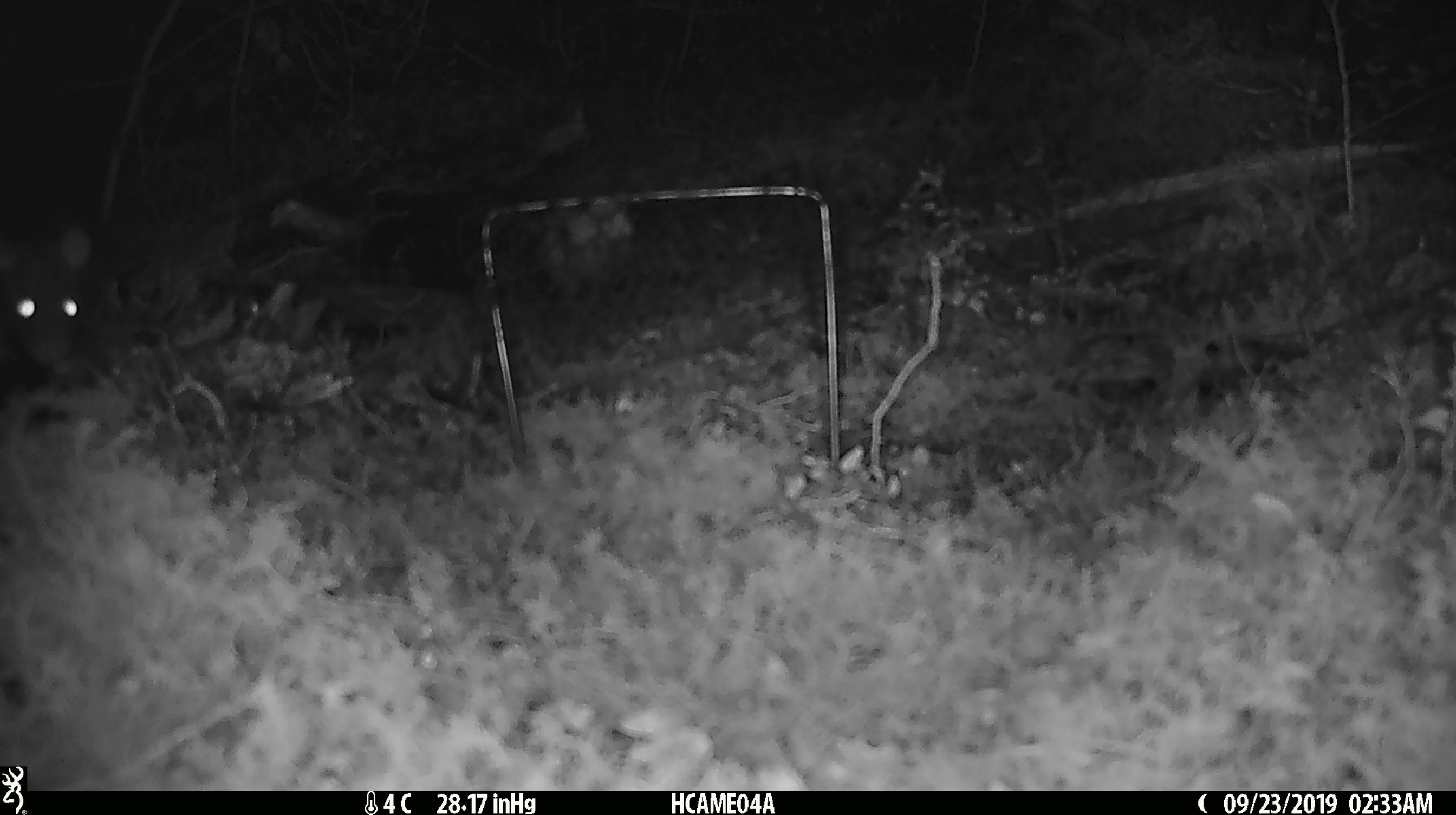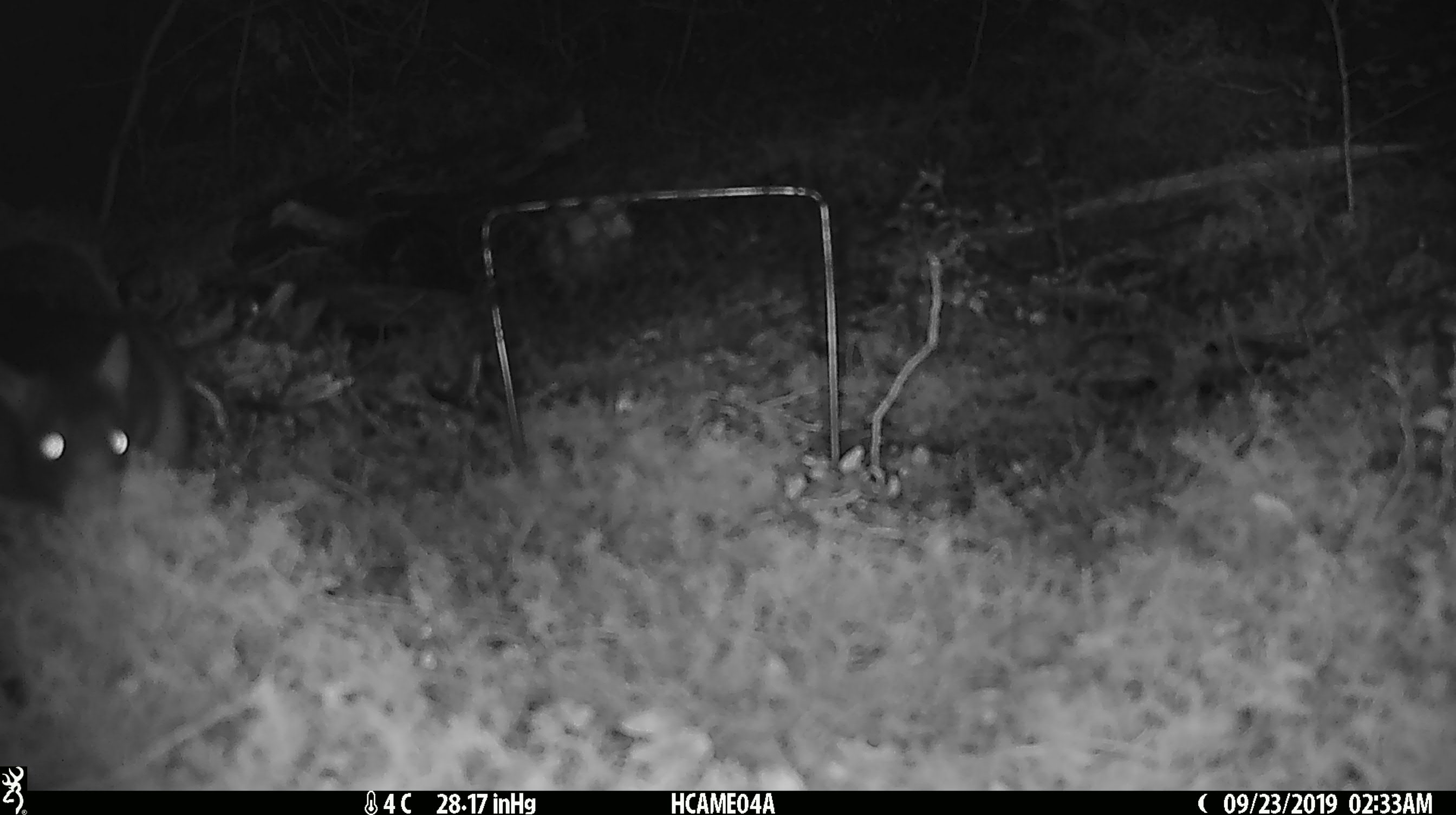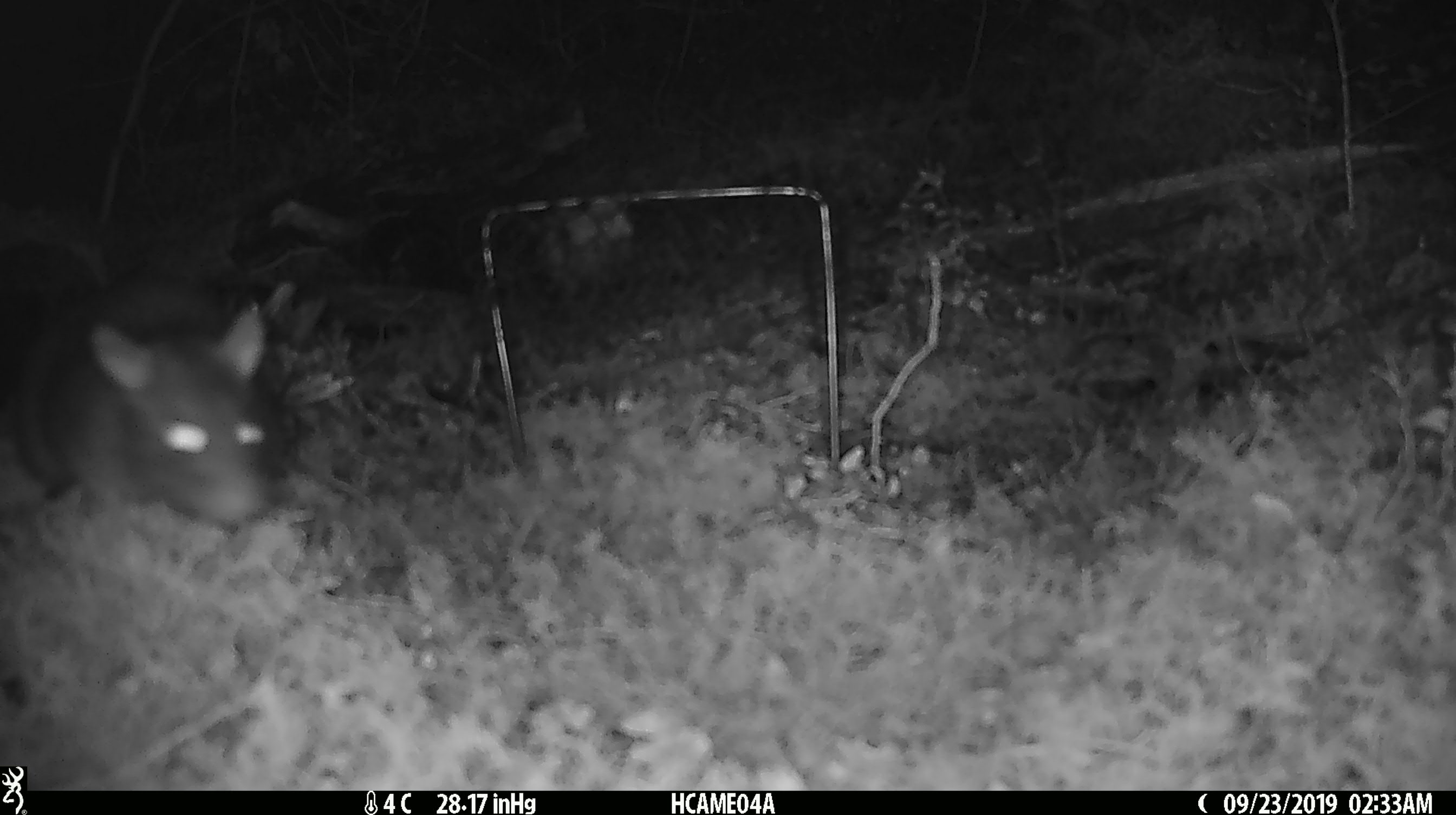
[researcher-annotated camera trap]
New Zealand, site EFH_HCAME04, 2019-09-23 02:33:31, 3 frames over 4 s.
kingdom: Animalia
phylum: Chordata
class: Mammalia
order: Rodentia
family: Muridae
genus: Rattus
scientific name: Rattus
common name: rat